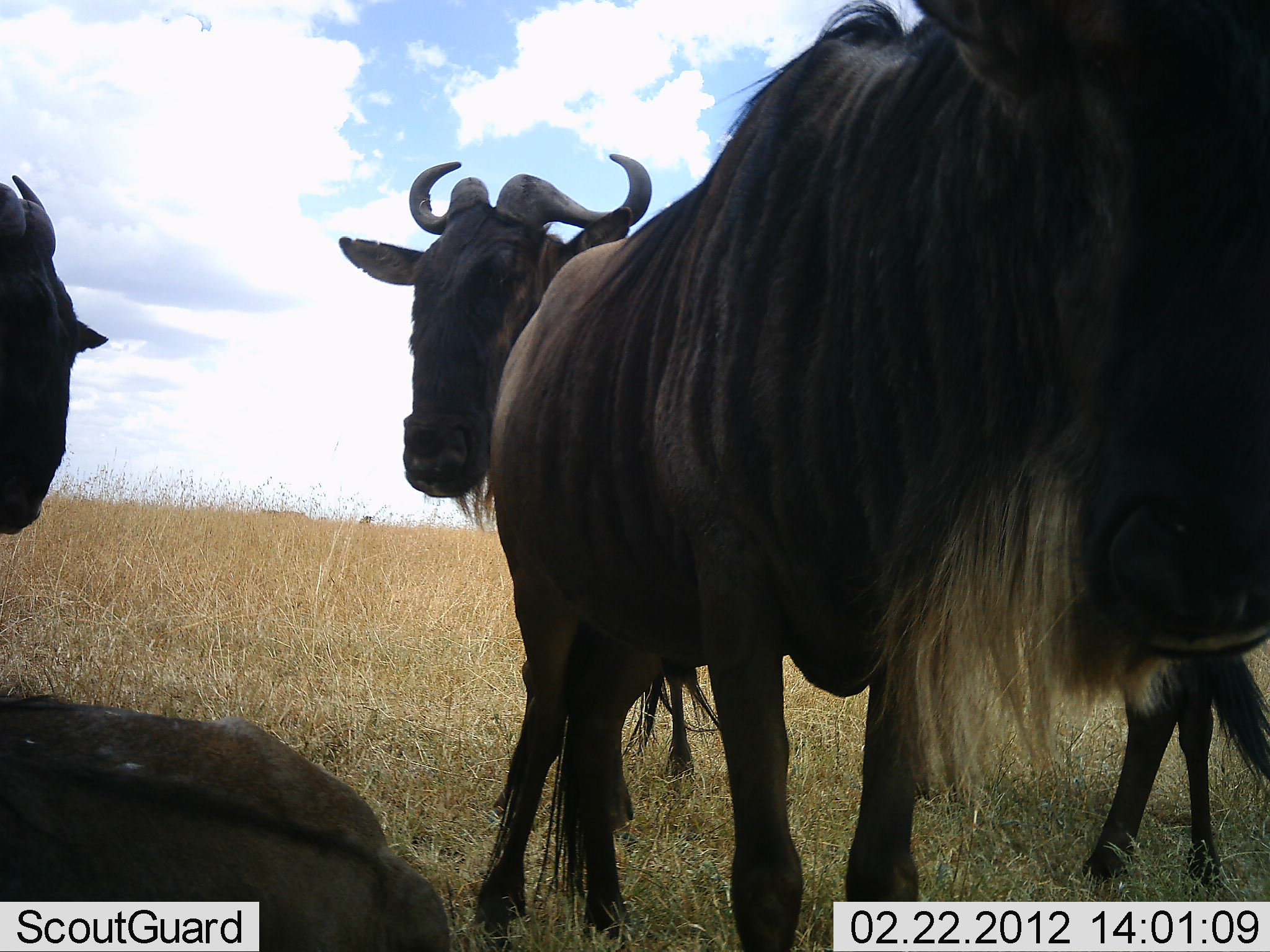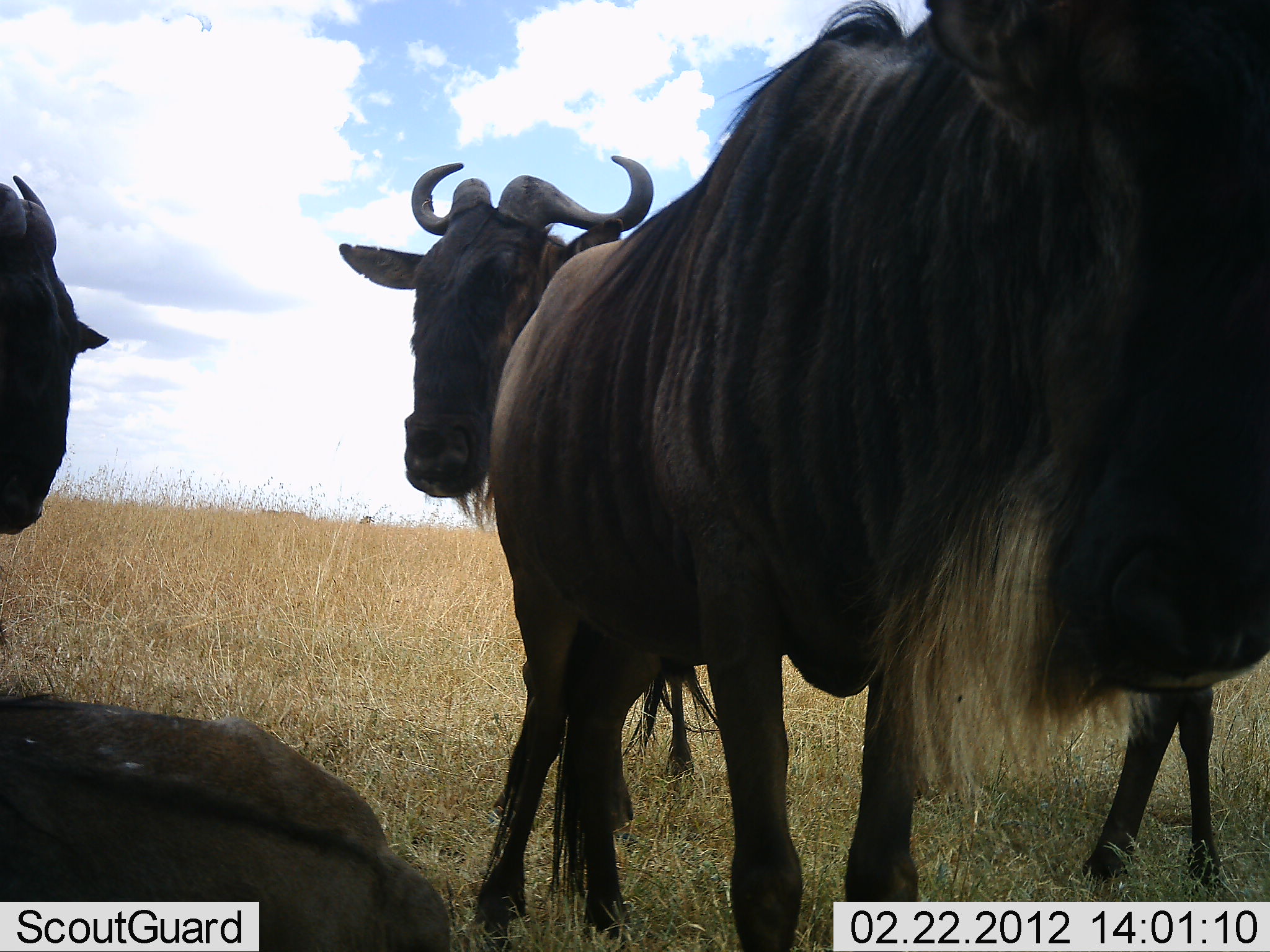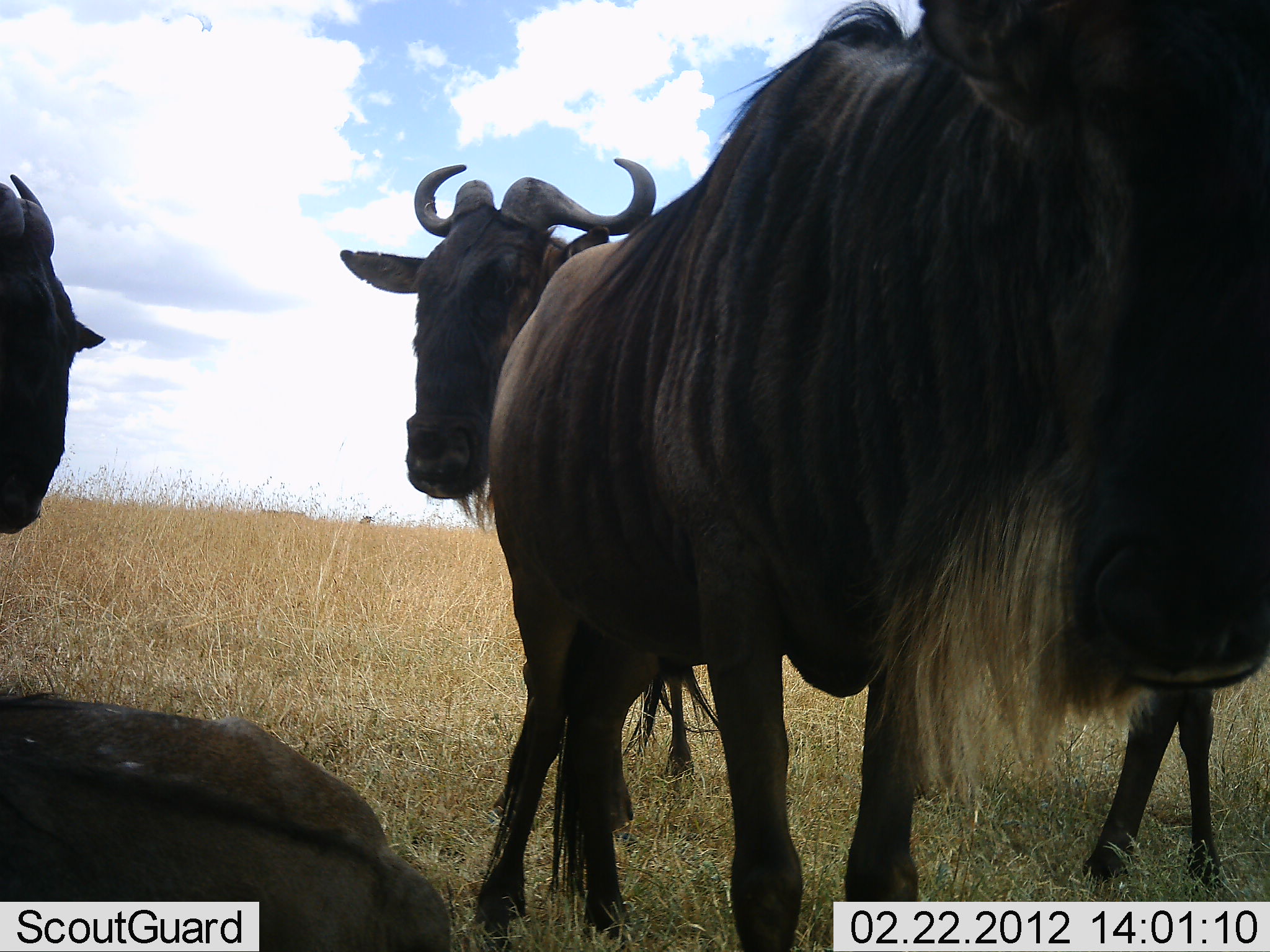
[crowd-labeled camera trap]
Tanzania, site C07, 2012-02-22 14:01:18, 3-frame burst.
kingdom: Animalia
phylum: Chordata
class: Mammalia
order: Artiodactyla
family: Bovidae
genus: Connochaetes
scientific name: Connochaetes taurinus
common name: blue wildebeest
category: wildebeest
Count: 4.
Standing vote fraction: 95%.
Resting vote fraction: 95%.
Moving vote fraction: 5%.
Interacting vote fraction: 5%.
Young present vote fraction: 0%.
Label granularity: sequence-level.